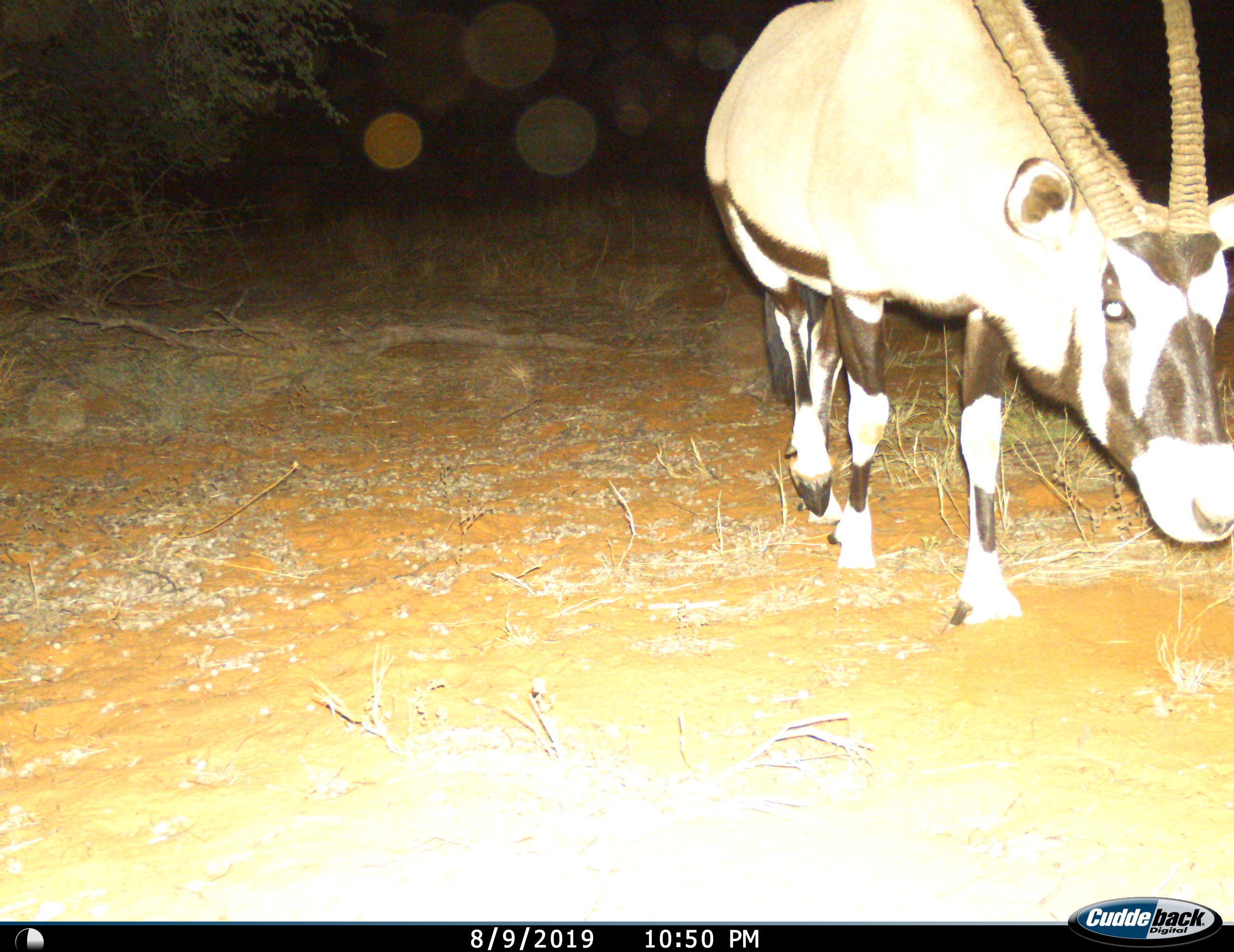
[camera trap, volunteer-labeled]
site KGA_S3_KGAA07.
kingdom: Animalia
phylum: Chordata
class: Mammalia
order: Artiodactyla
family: Bovidae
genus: Oryx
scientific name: Oryx gazella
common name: gemsbok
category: oryx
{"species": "oryx (gemsbok) (Oryx gazella)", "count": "1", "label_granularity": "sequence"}